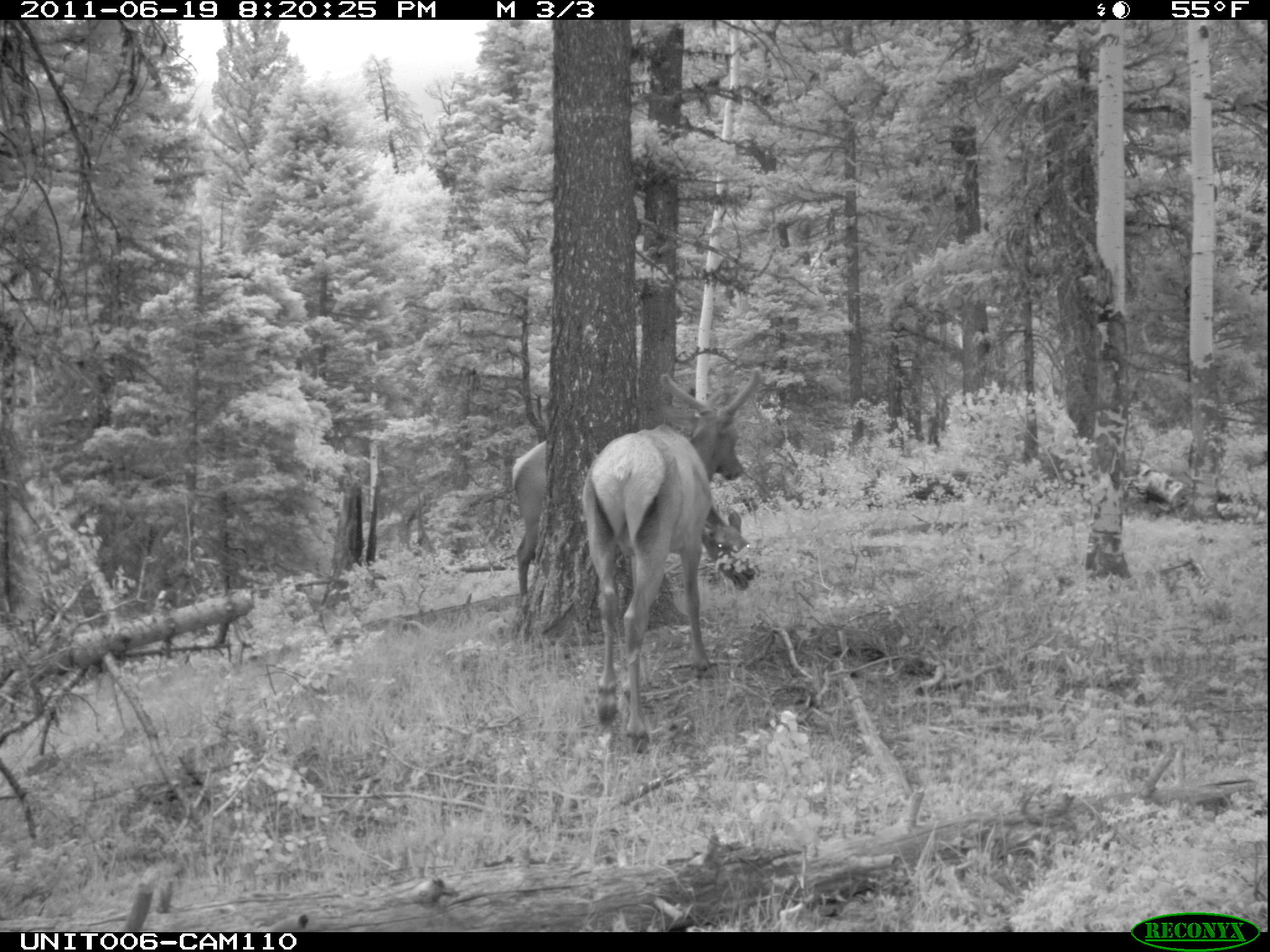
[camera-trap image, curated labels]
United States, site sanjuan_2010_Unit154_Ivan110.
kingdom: Animalia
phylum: Chordata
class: Mammalia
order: Artiodactyla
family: Cervidae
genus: Cervus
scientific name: Cervus elaphus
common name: red deer